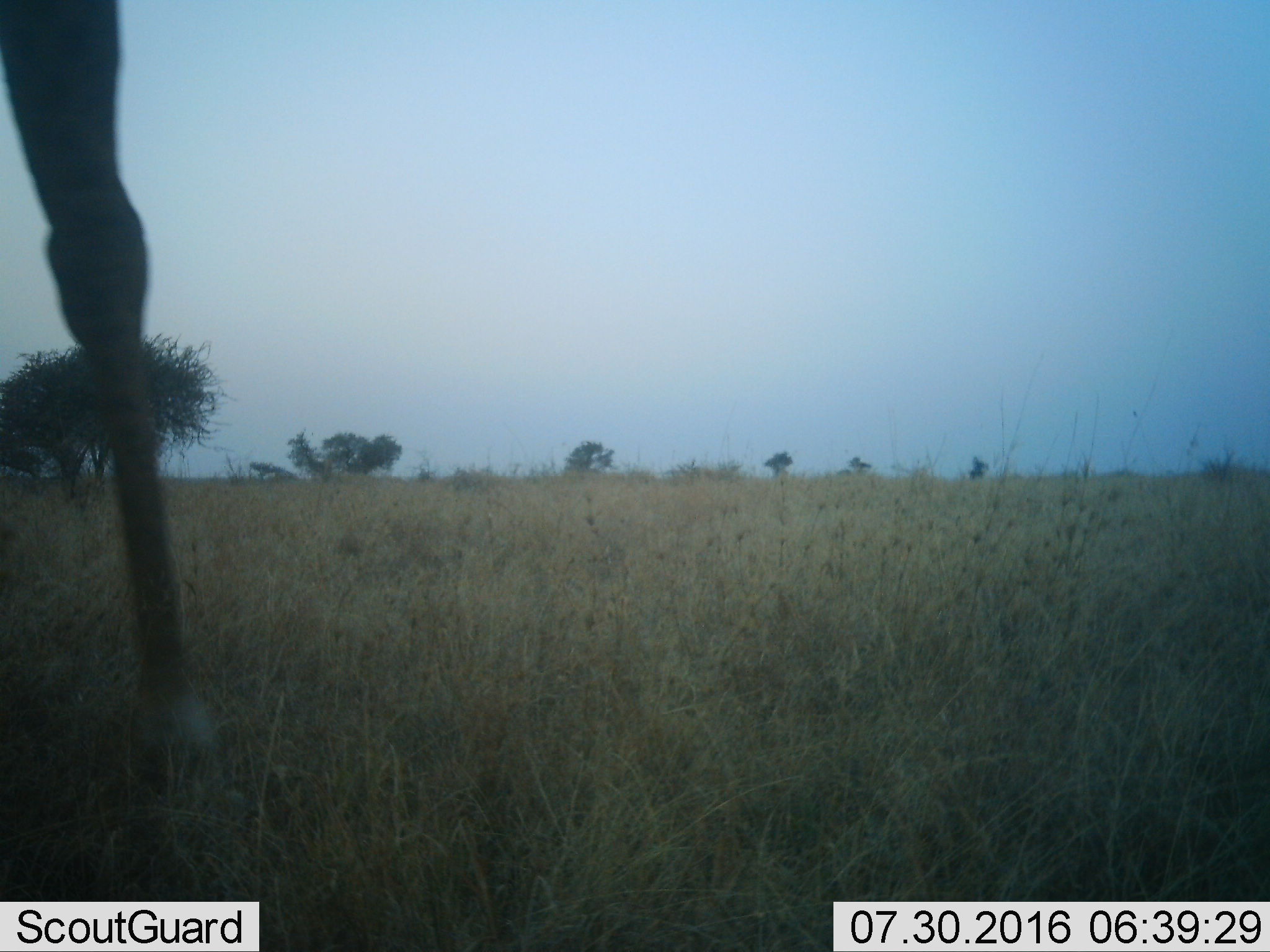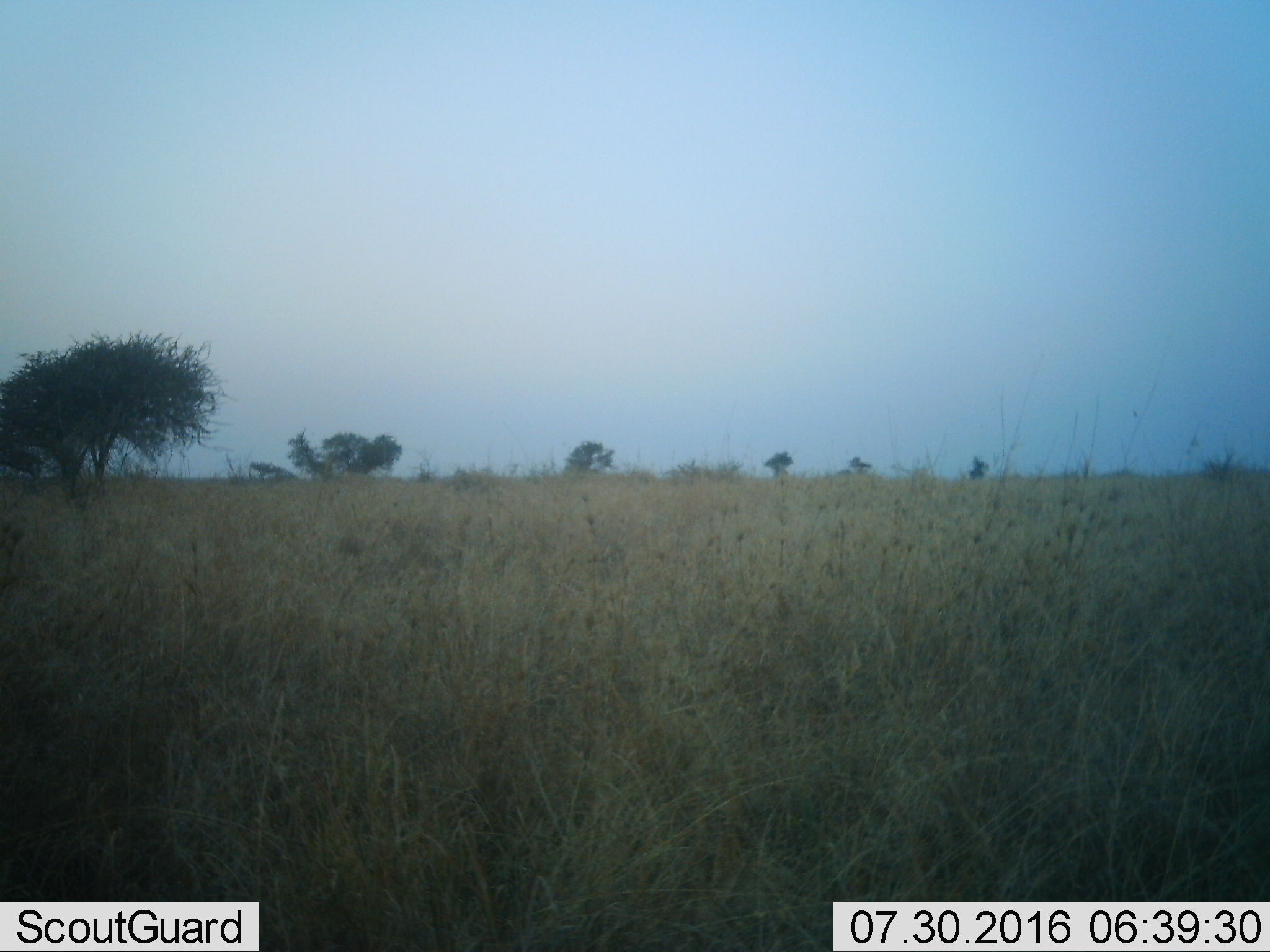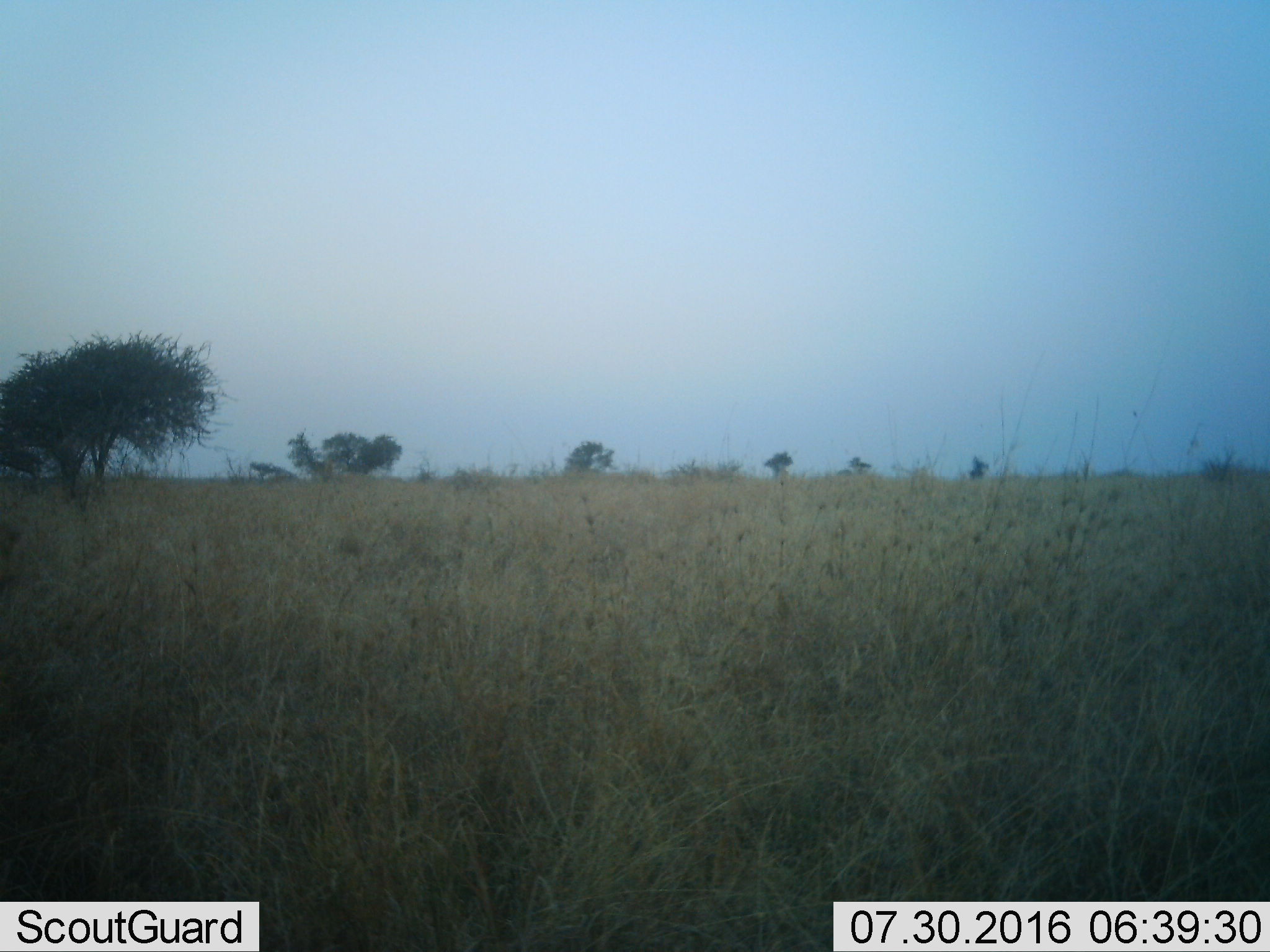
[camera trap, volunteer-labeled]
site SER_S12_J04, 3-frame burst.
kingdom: Animalia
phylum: Chordata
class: Mammalia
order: Artiodactyla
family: Giraffidae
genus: Giraffa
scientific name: Giraffa camelopardalis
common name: giraffe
Giraffe (Giraffa camelopardalis), count 1. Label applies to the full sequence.